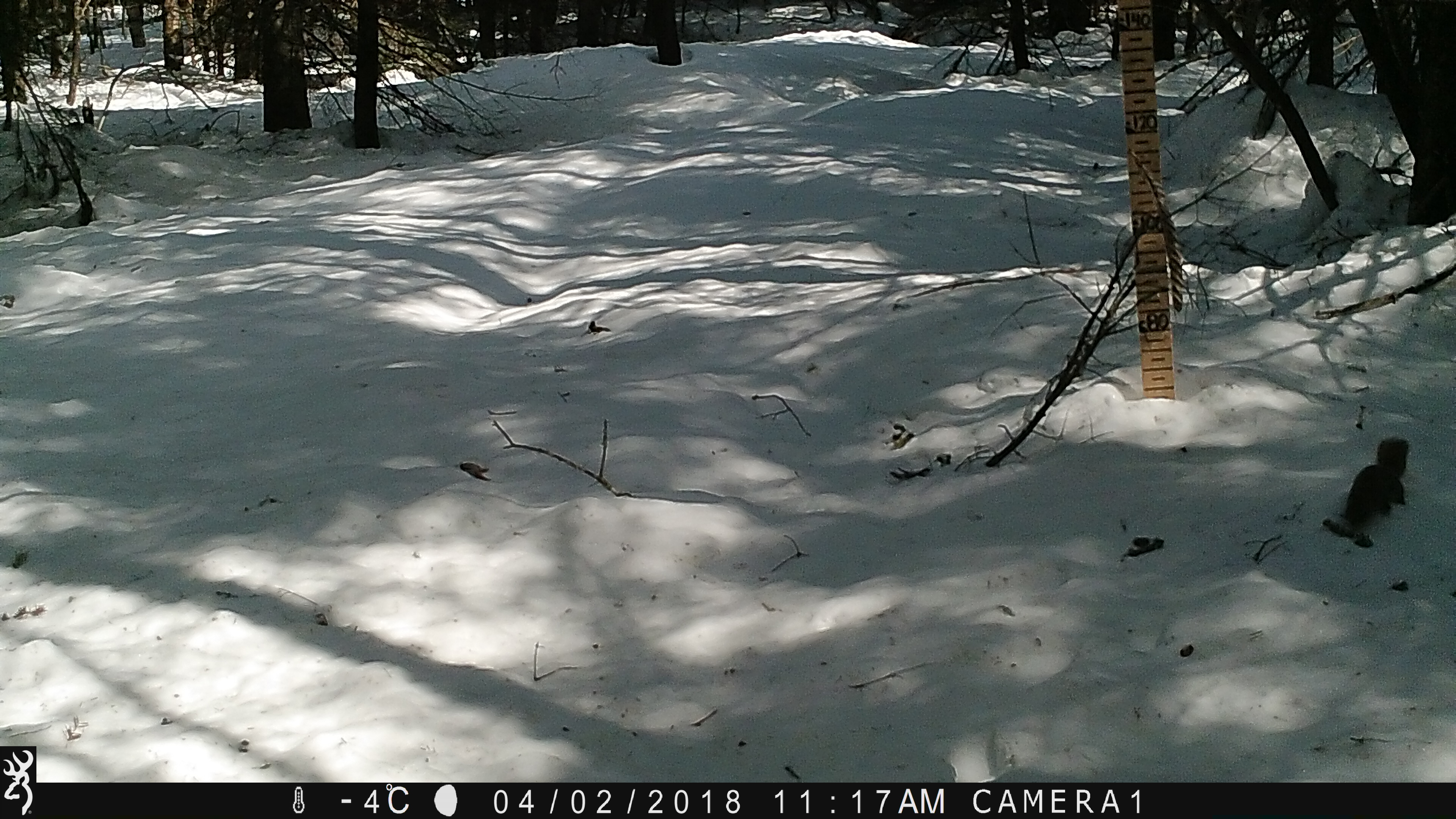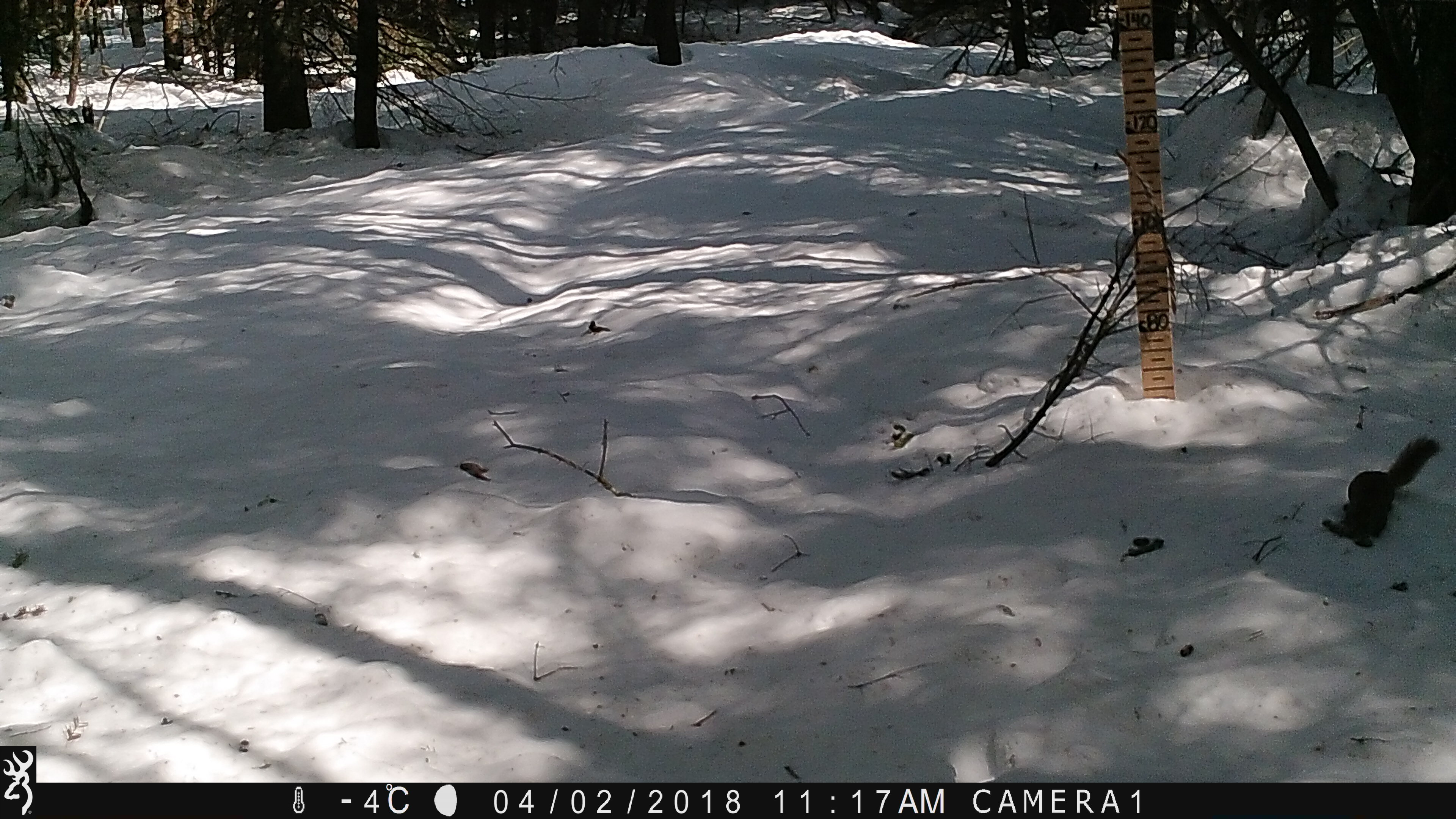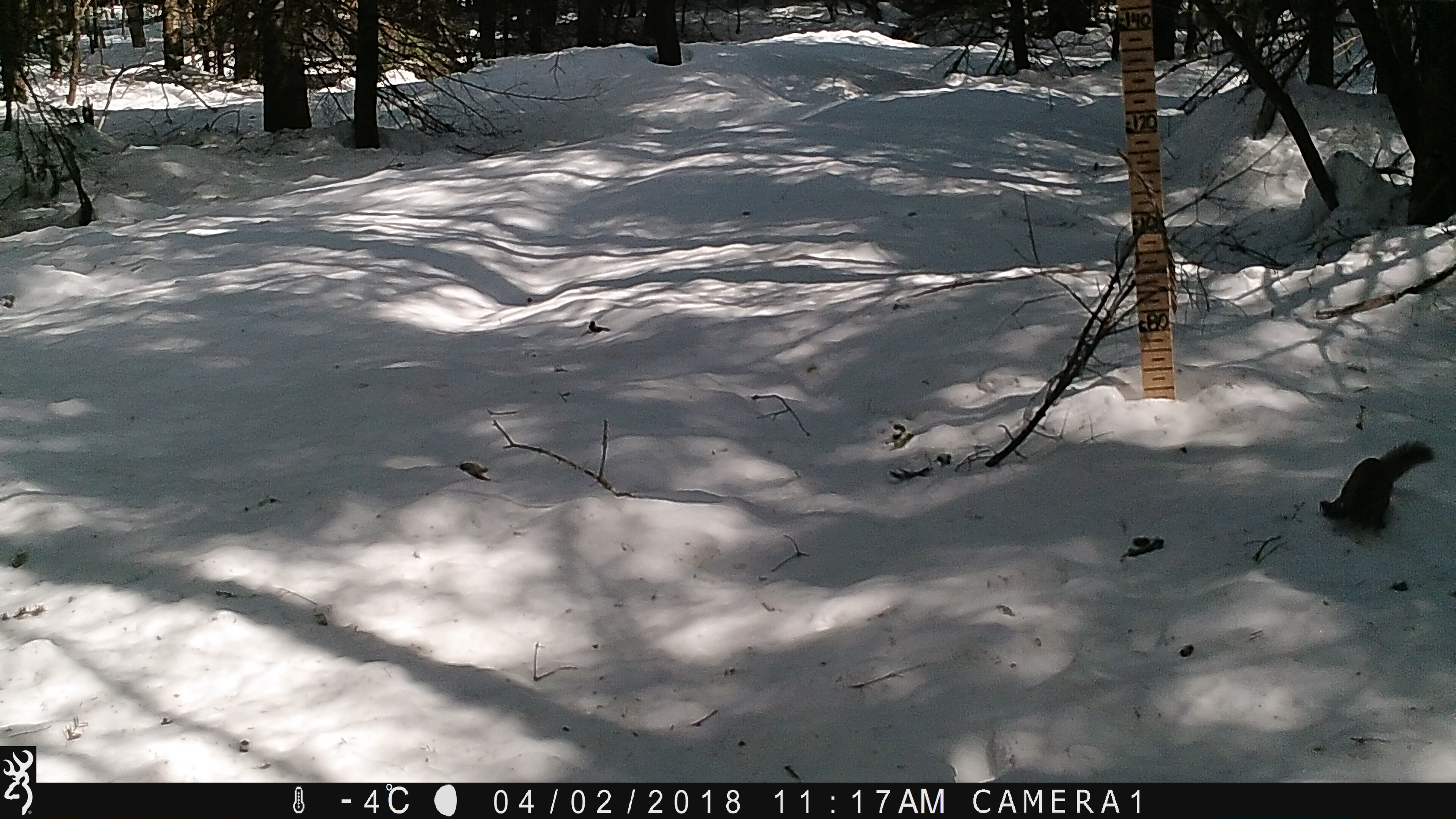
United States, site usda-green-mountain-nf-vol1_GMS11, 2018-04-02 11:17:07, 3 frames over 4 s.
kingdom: Animalia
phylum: Chordata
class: Mammalia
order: Rodentia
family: Sciuridae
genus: Tamiasciurus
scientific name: Tamiasciurus hudsonicus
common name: red squirrel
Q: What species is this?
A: Red squirrel (Tamiasciurus hudsonicus).